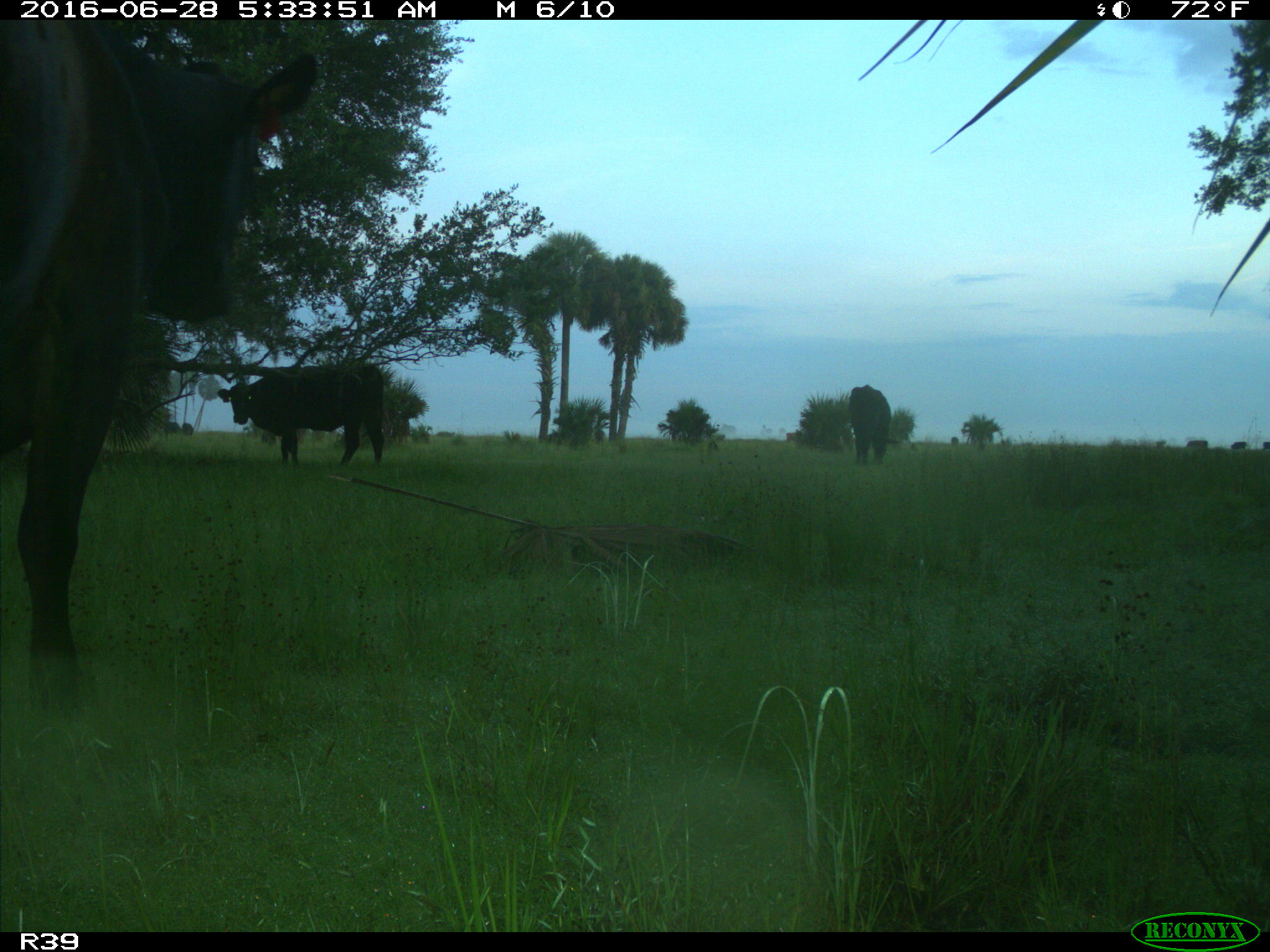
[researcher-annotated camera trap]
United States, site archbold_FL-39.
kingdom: Animalia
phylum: Chordata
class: Mammalia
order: Artiodactyla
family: Bovidae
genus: Bos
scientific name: Bos taurus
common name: domestic cow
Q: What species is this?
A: Bos taurus (domestic cow).